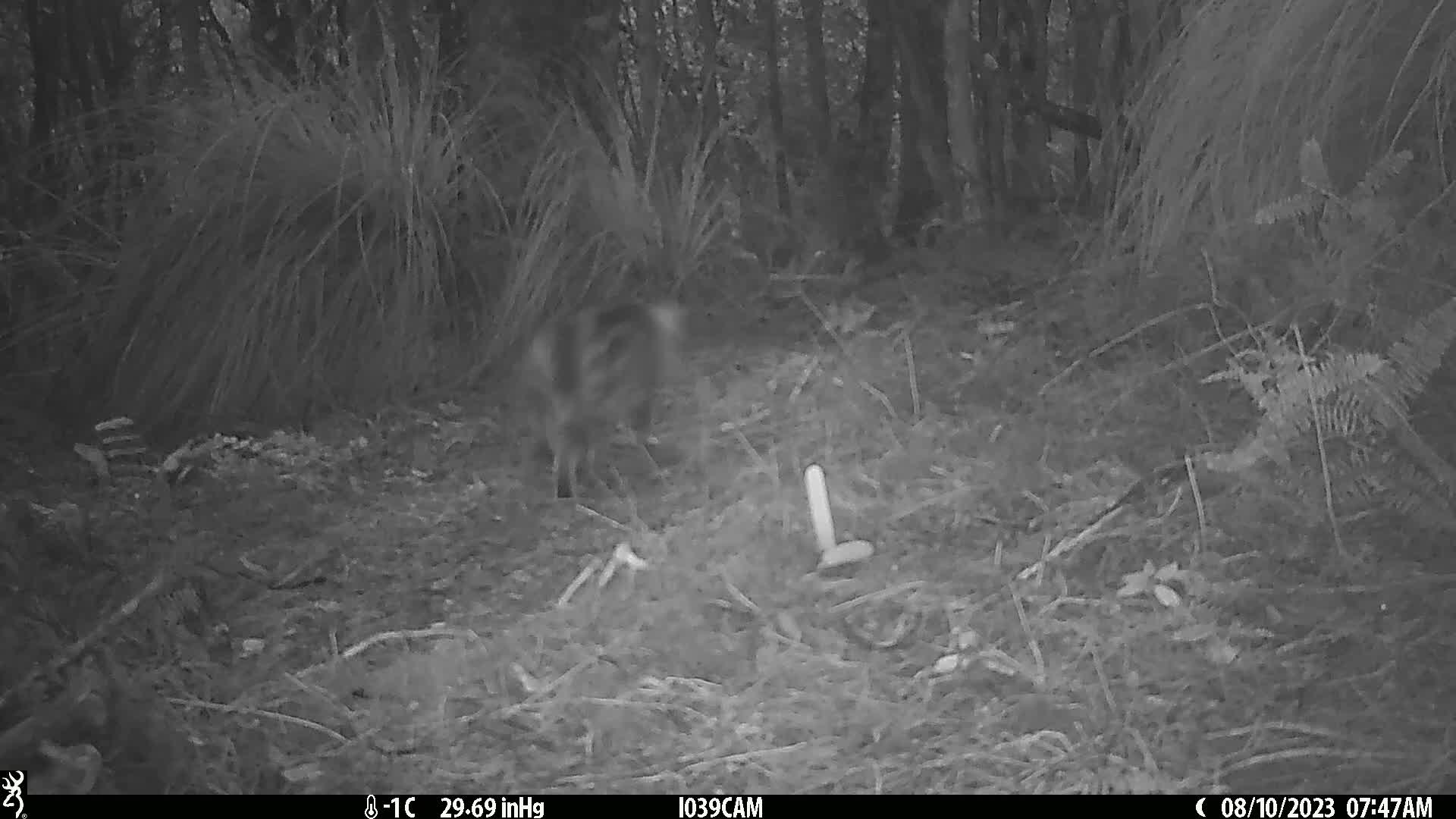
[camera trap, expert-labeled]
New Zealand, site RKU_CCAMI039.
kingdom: Animalia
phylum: Chordata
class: Mammalia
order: Carnivora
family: Felidae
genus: Felis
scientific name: Felis catus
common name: domestic cat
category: cat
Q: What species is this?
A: Cat (domestic cat) (Felis catus).